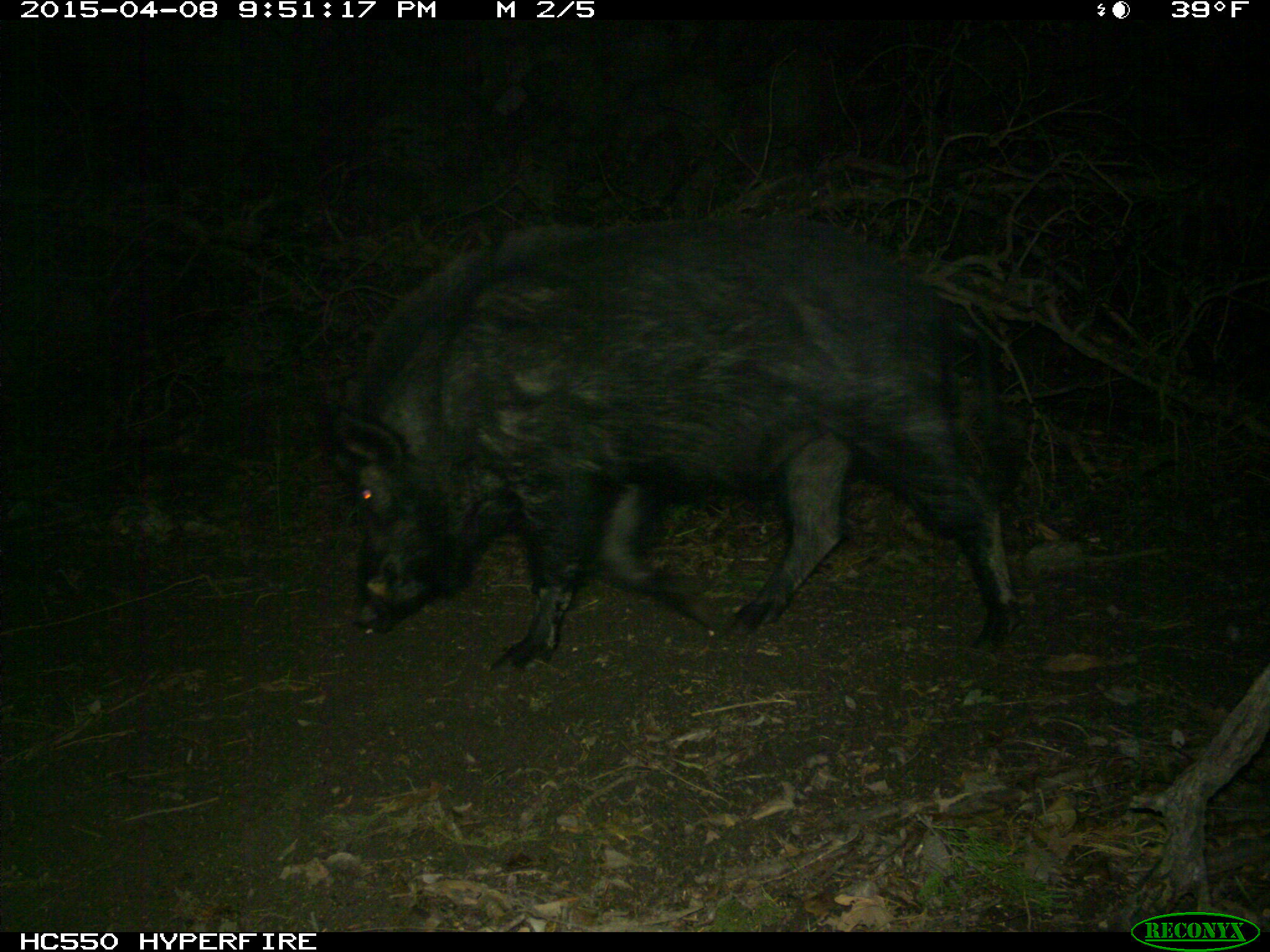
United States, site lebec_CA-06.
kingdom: Animalia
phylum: Chordata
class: Mammalia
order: Artiodactyla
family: Suidae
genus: Sus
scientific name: Sus scrofa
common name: wild boar